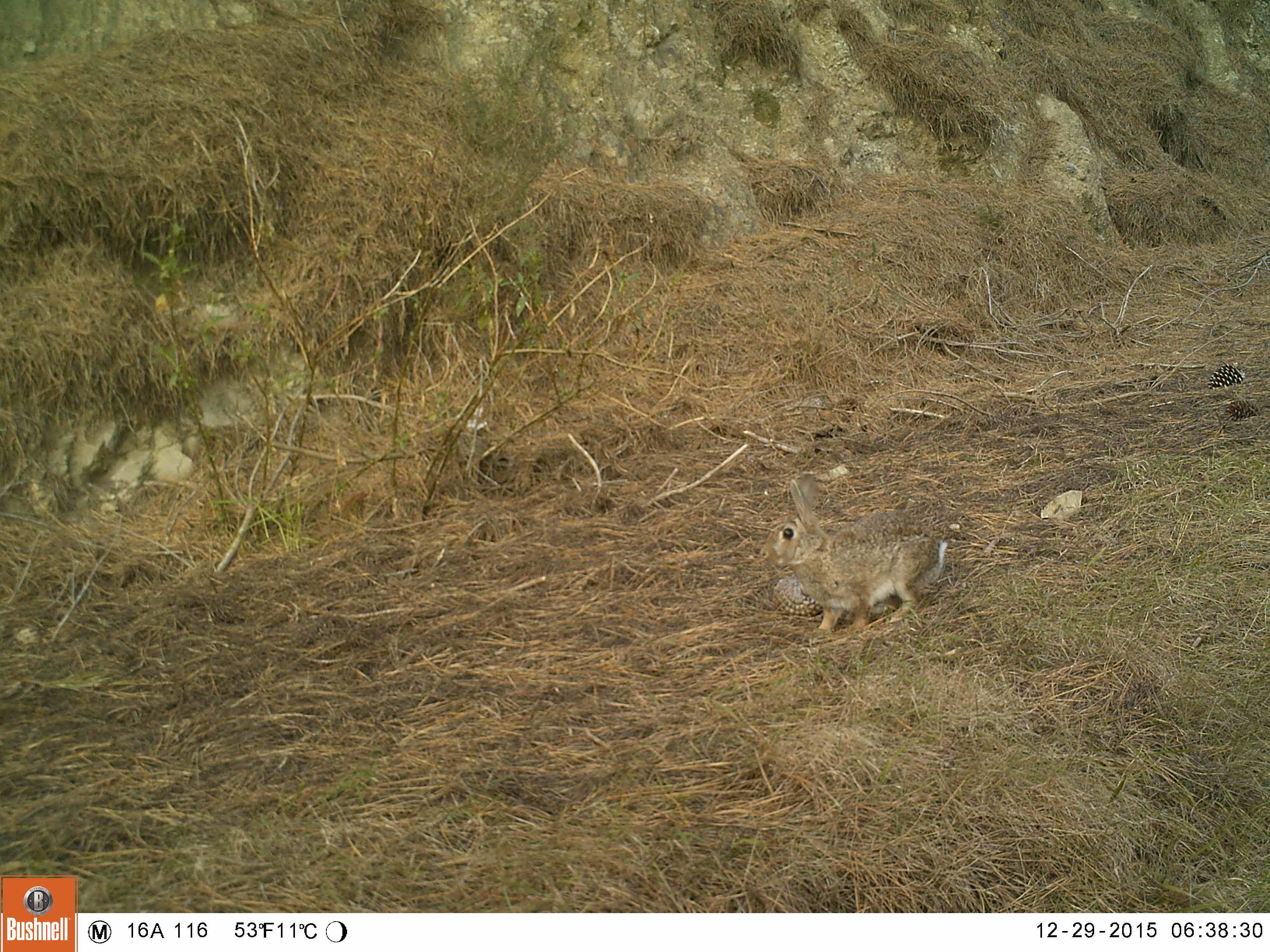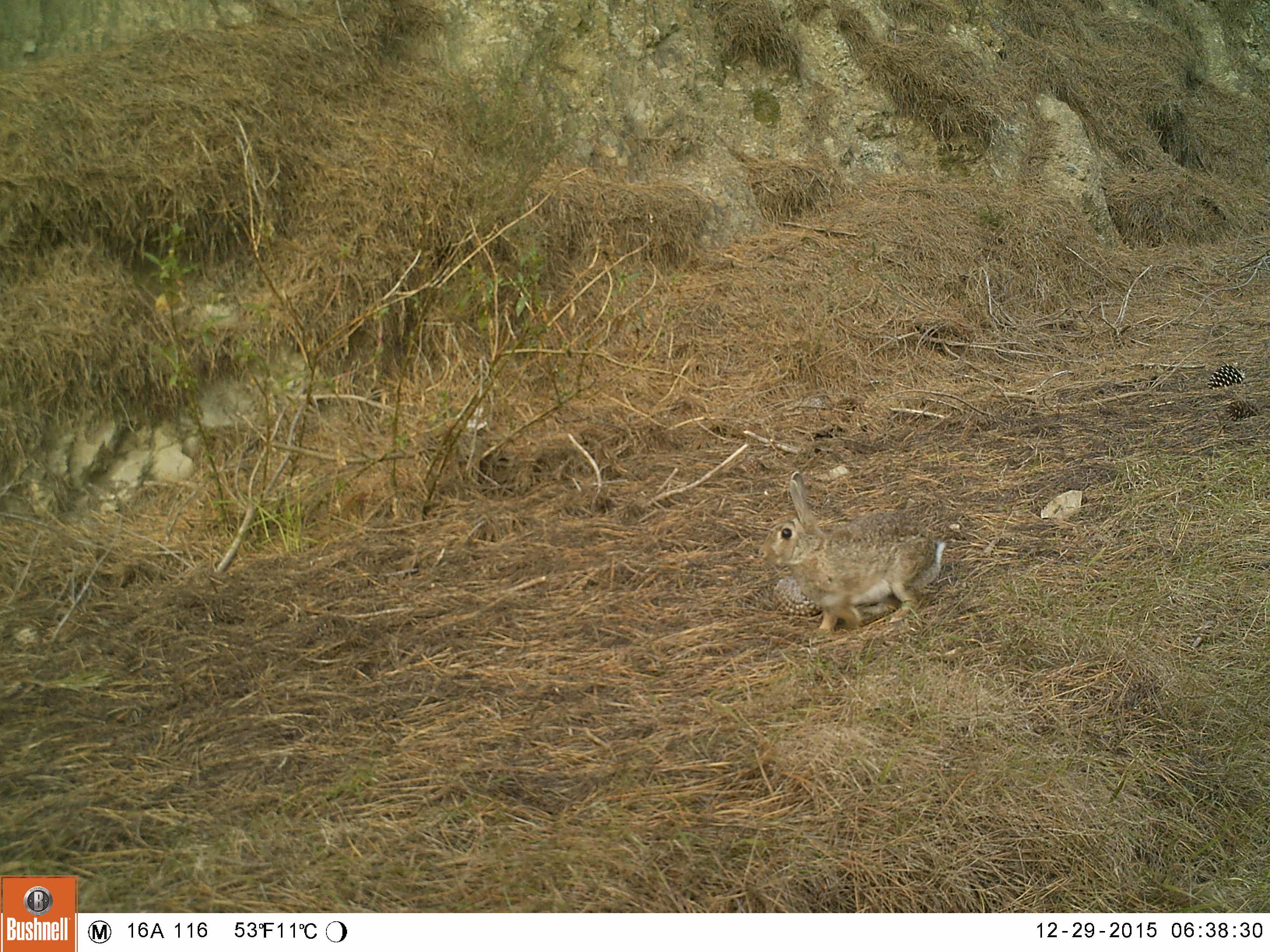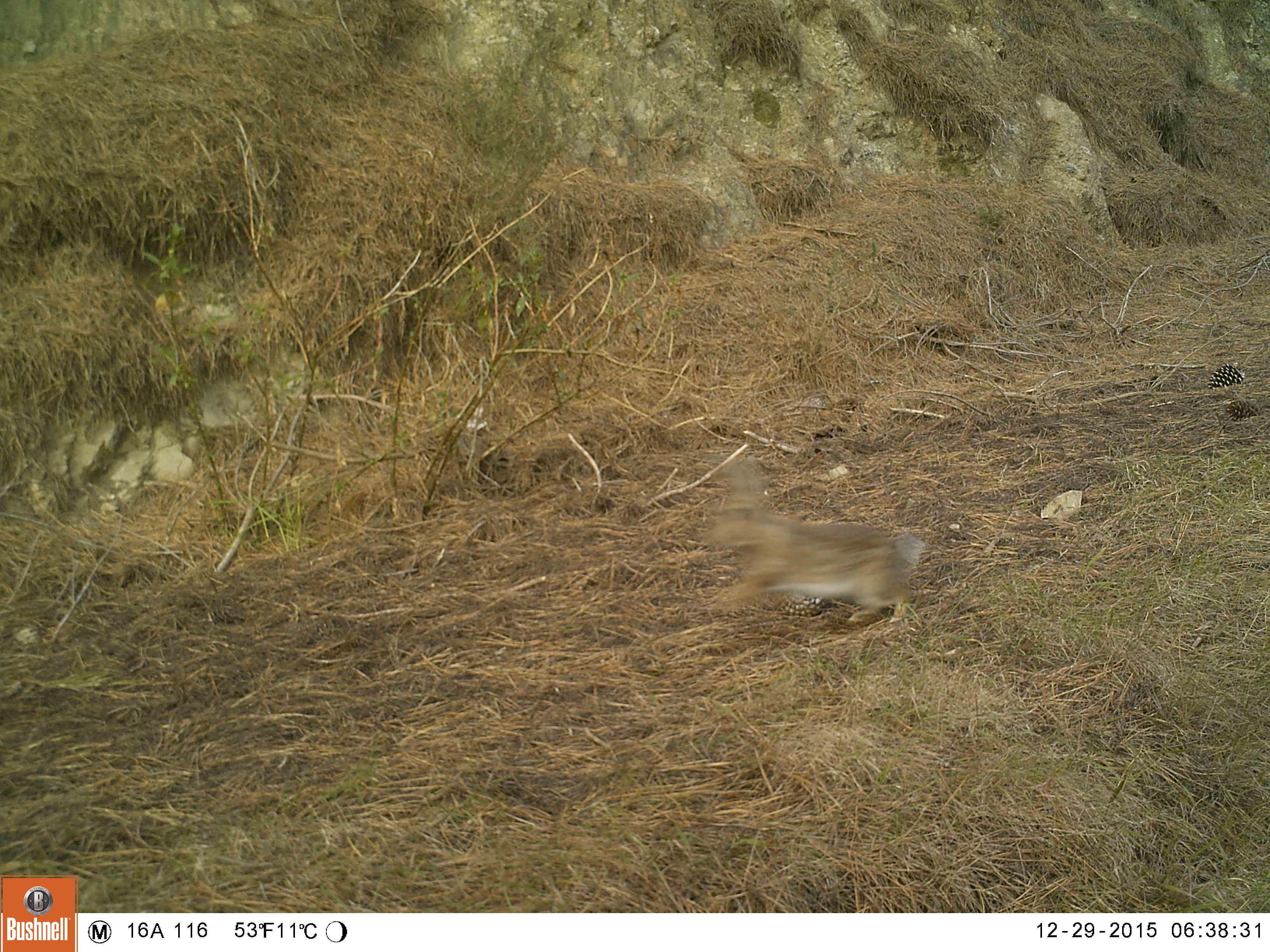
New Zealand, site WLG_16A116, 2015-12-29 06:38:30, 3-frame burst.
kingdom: Animalia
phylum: Chordata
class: Mammalia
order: Lagomorpha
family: Leporidae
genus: Oryctolagus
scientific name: Oryctolagus cuniculus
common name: european rabbit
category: rabbit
Rabbit (european rabbit) (Oryctolagus cuniculus).